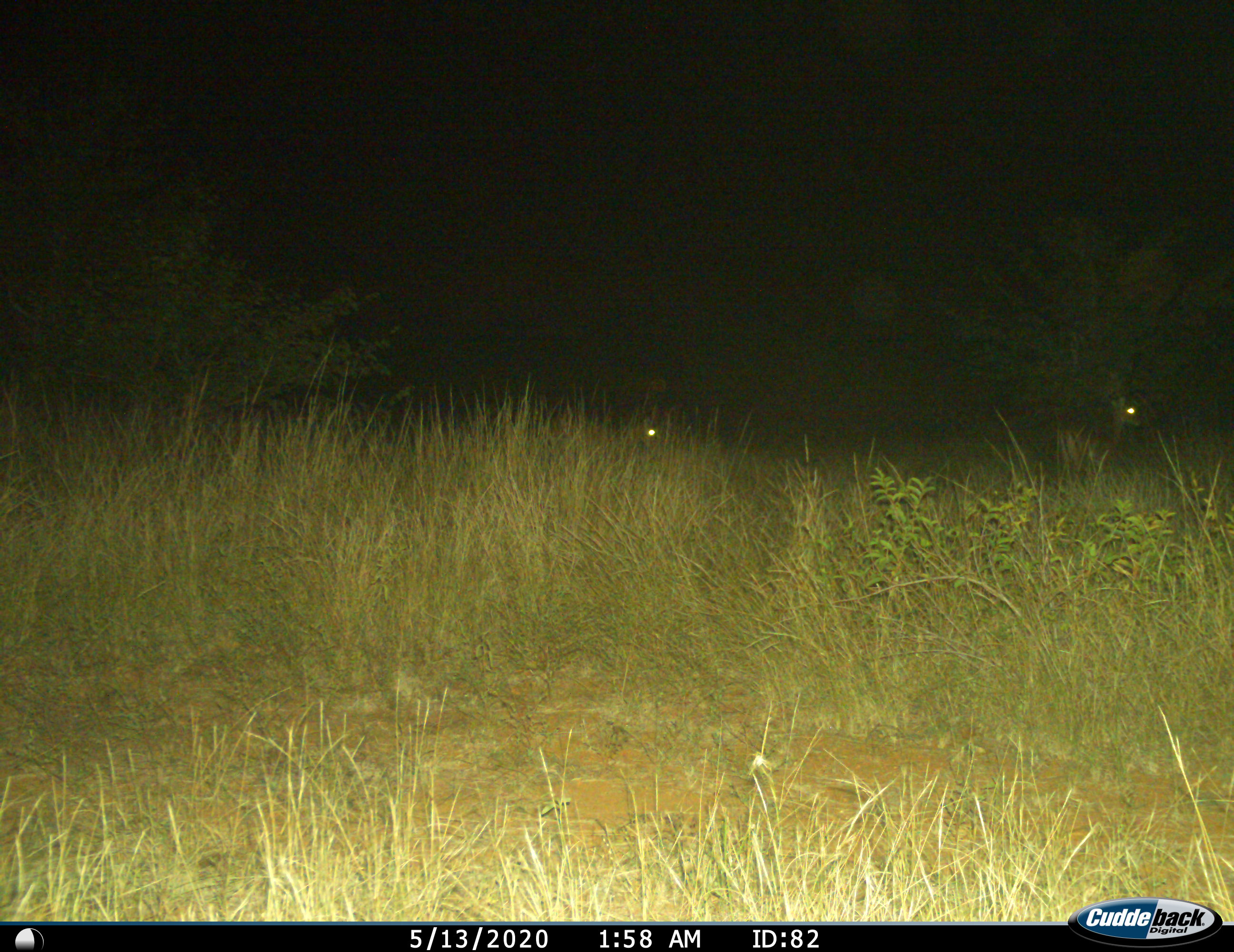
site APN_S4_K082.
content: unidentified animal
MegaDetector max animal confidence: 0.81